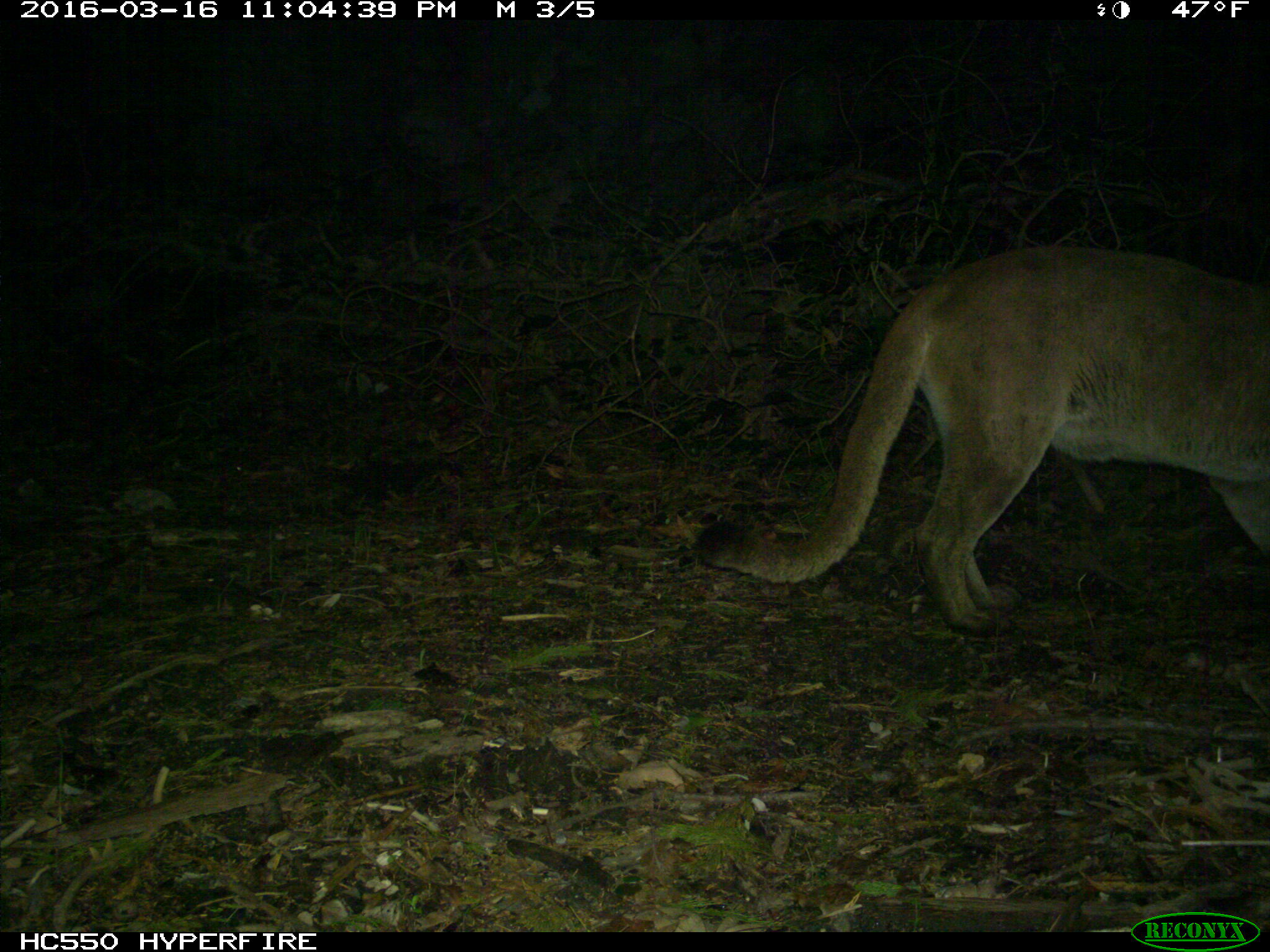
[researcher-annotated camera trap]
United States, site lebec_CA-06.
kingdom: Animalia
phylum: Chordata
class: Mammalia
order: Carnivora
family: Felidae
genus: Puma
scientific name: Puma concolor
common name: mountain lion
Puma concolor (mountain lion).